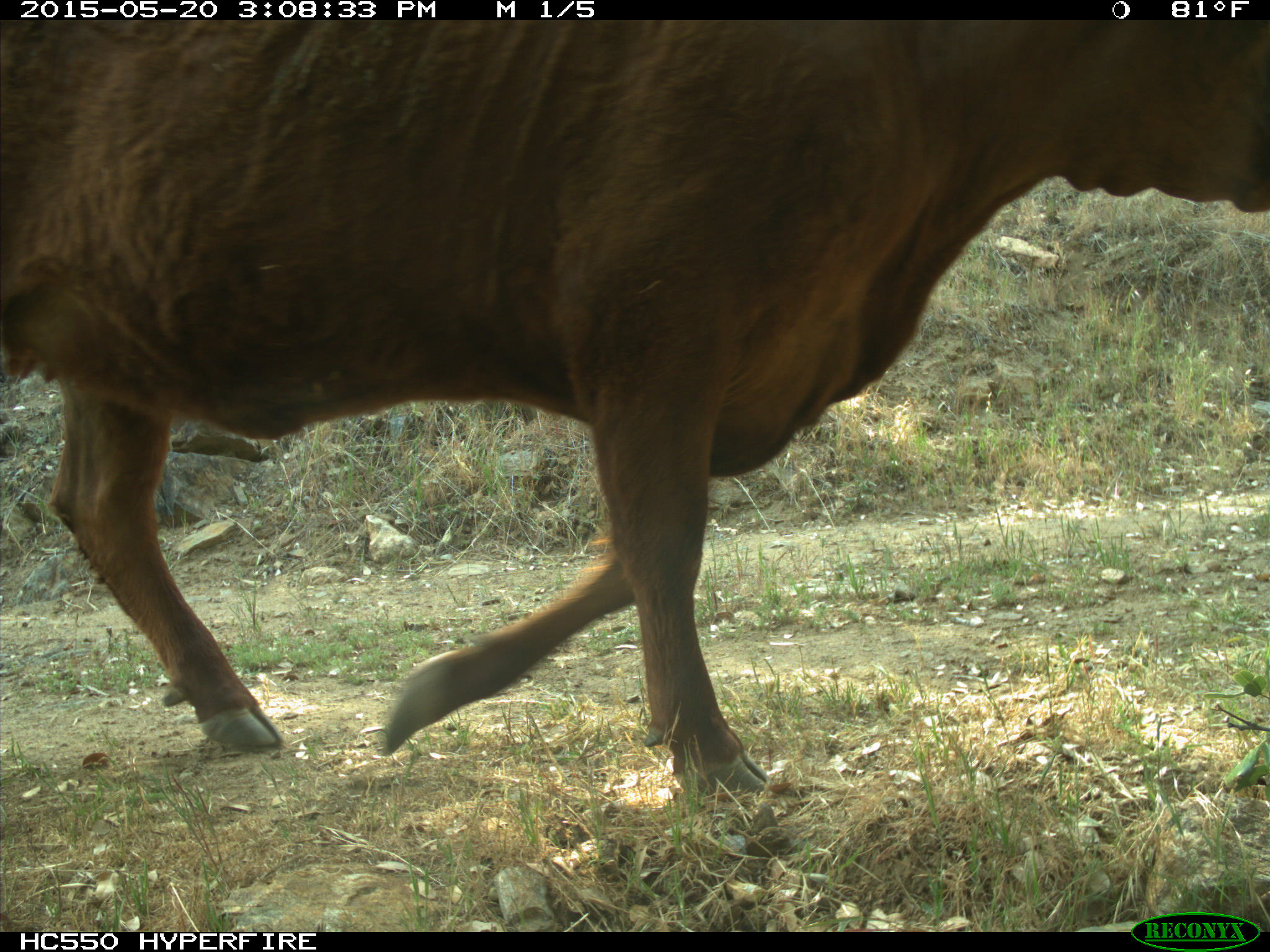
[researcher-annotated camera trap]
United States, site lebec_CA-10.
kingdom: Animalia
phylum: Chordata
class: Mammalia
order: Artiodactyla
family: Bovidae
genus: Bos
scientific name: Bos taurus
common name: domestic cow